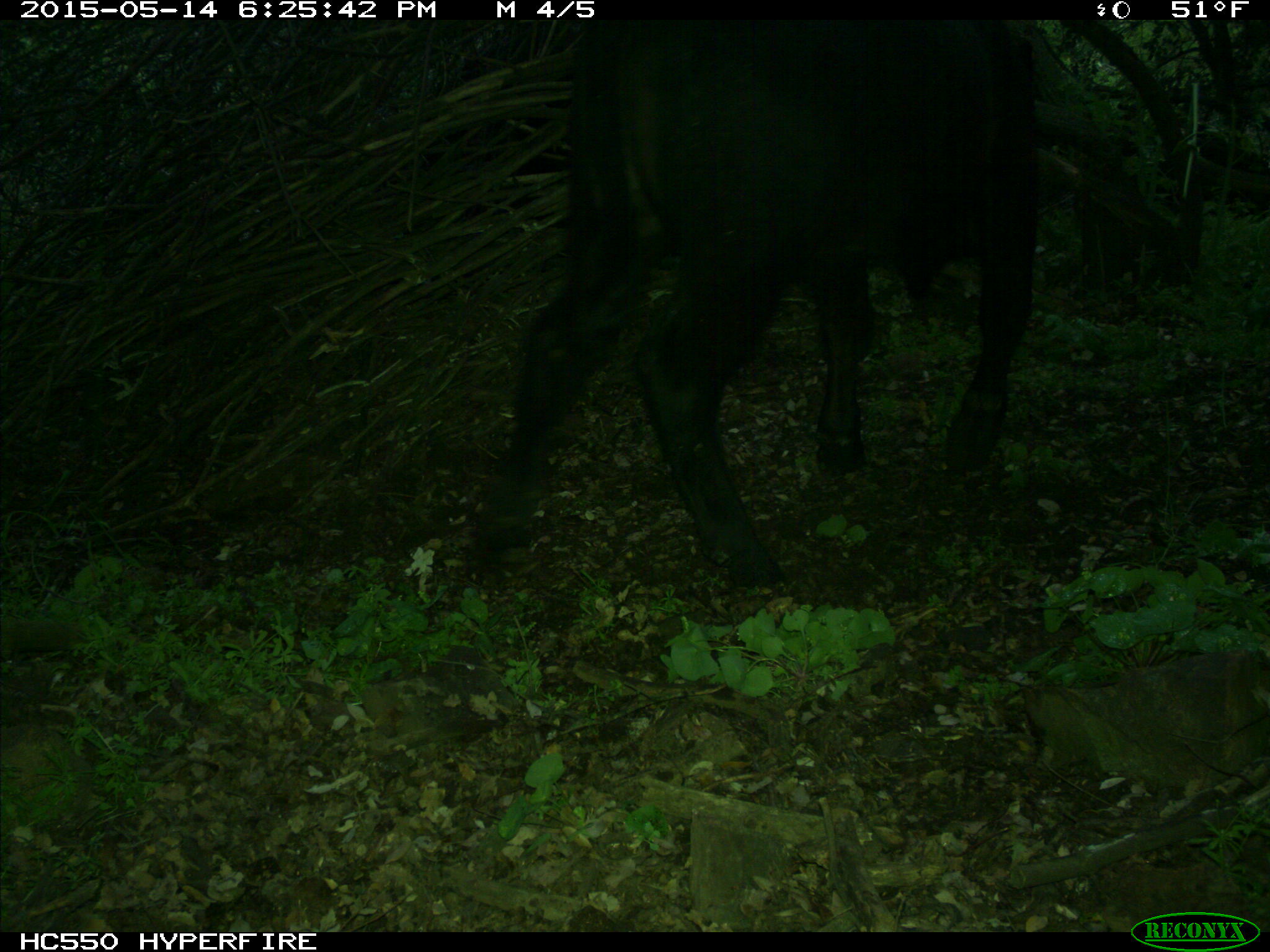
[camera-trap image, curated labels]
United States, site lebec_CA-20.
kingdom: Animalia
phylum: Chordata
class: Mammalia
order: Artiodactyla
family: Bovidae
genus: Bos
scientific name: Bos taurus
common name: domestic cow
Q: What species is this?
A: Bos taurus (domestic cow).